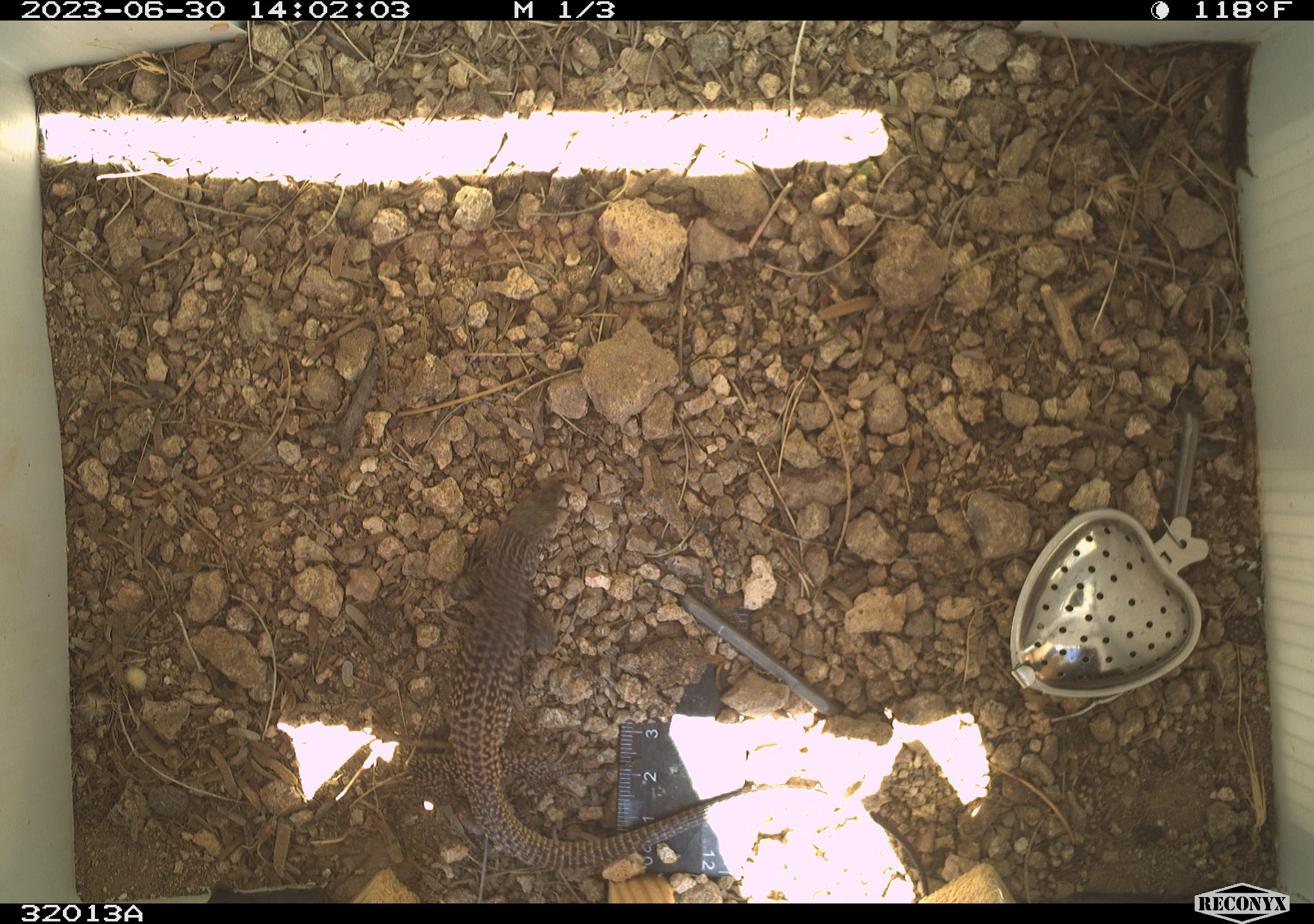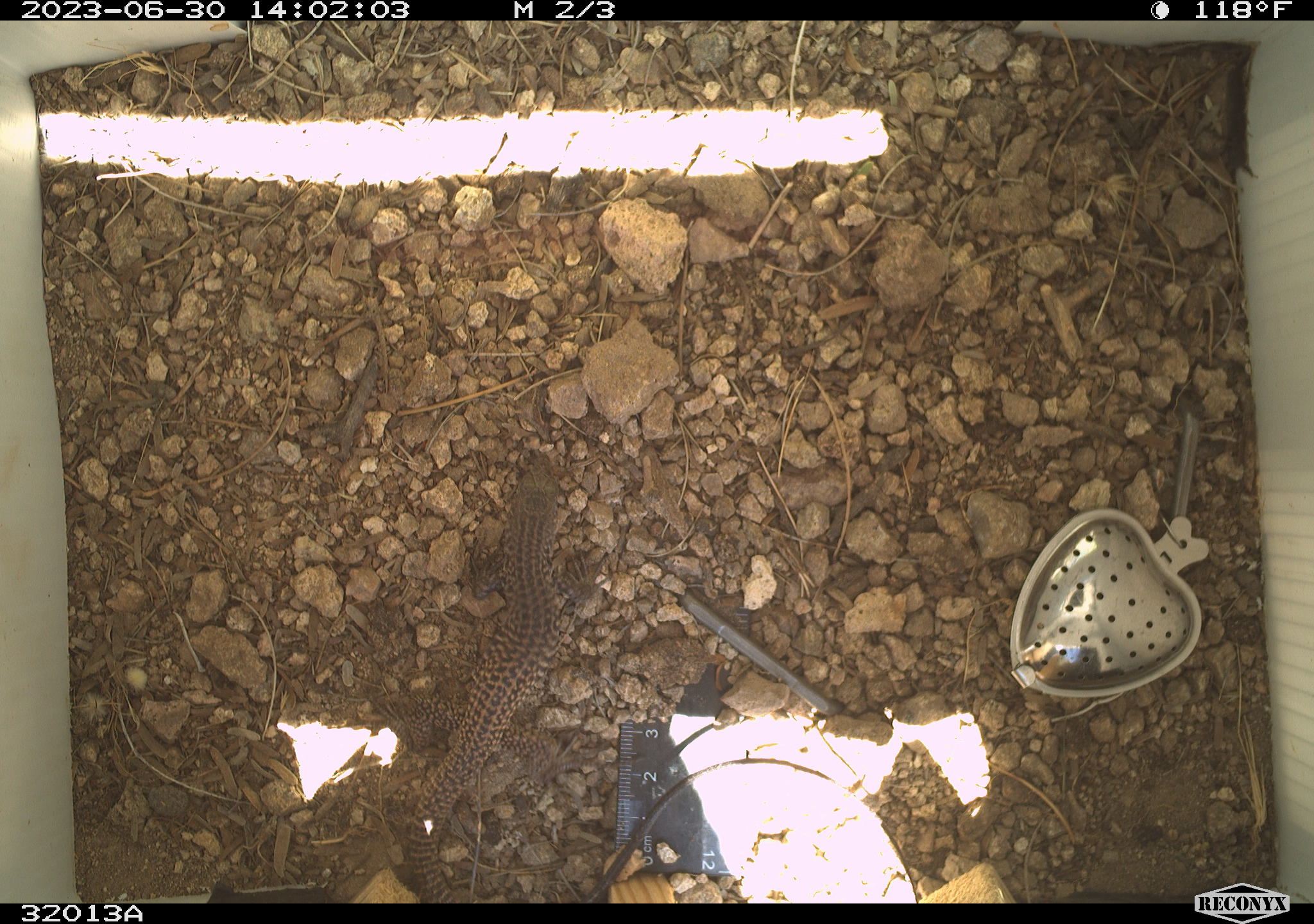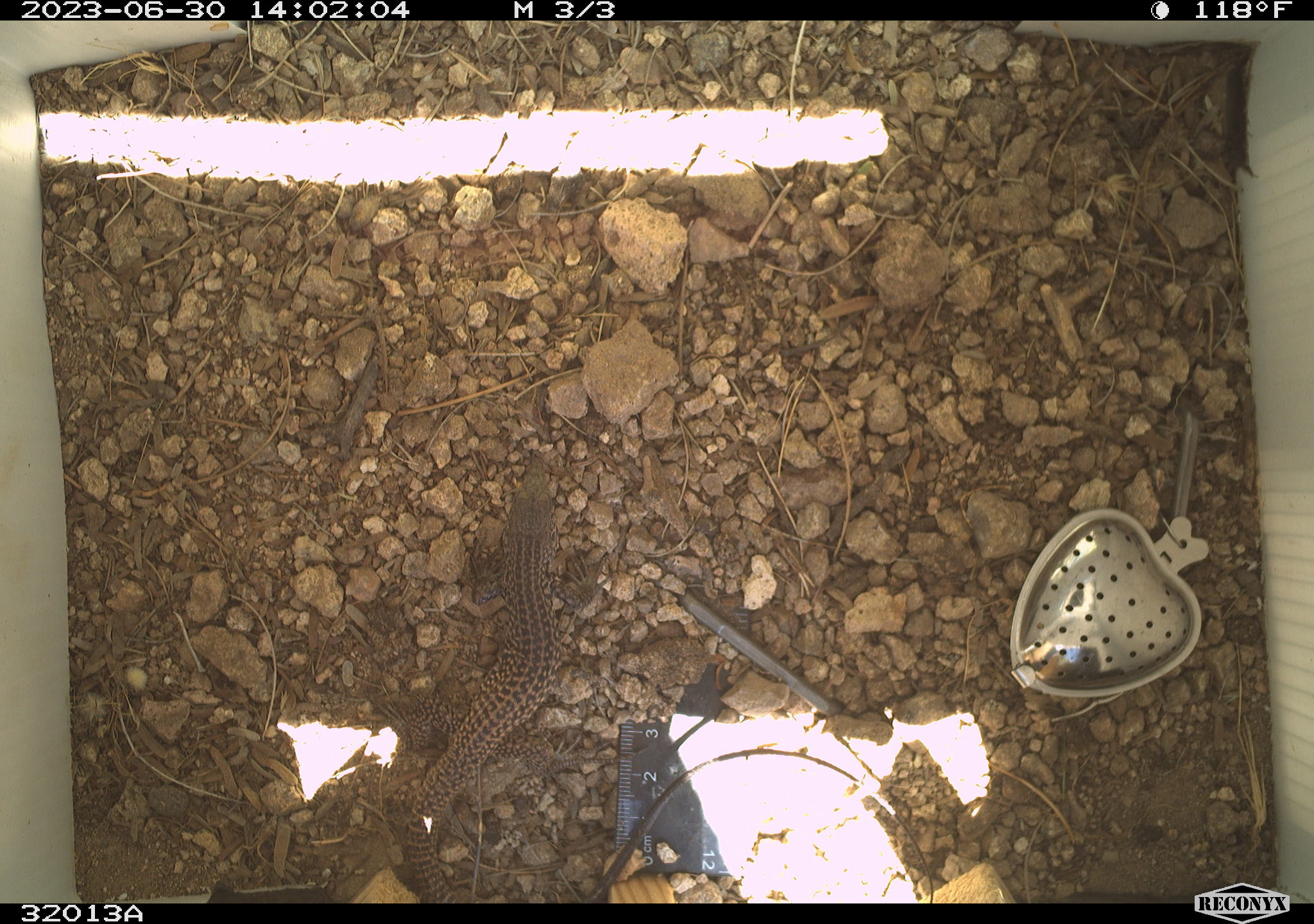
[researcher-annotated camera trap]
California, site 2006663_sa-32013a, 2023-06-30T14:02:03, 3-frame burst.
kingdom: Animalia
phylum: Chordata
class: Reptilia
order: Squamata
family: Teiidae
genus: Aspidoscelis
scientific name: Aspidoscelis tigris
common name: western whiptail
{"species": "western whiptail (Aspidoscelis tigris)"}